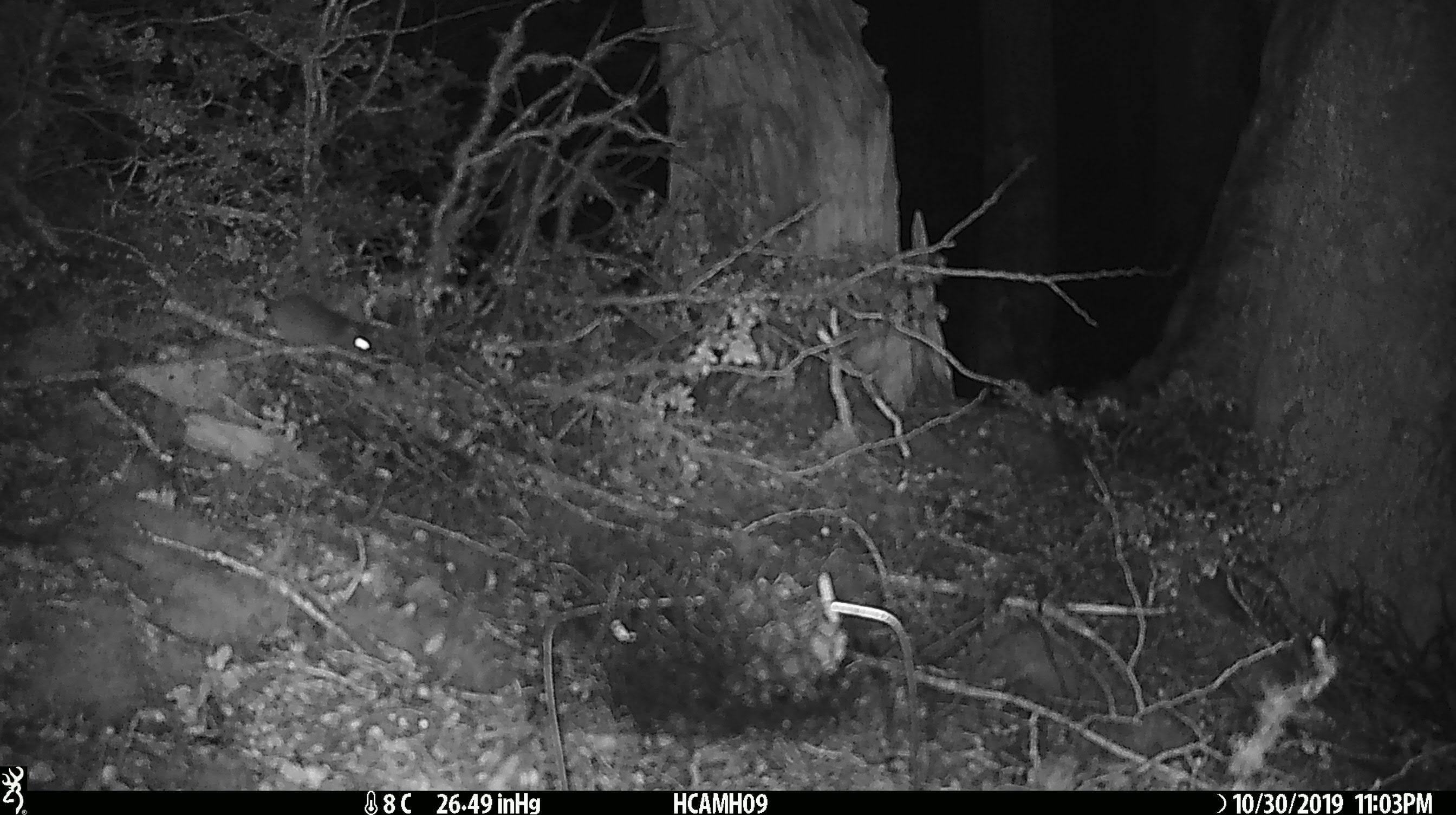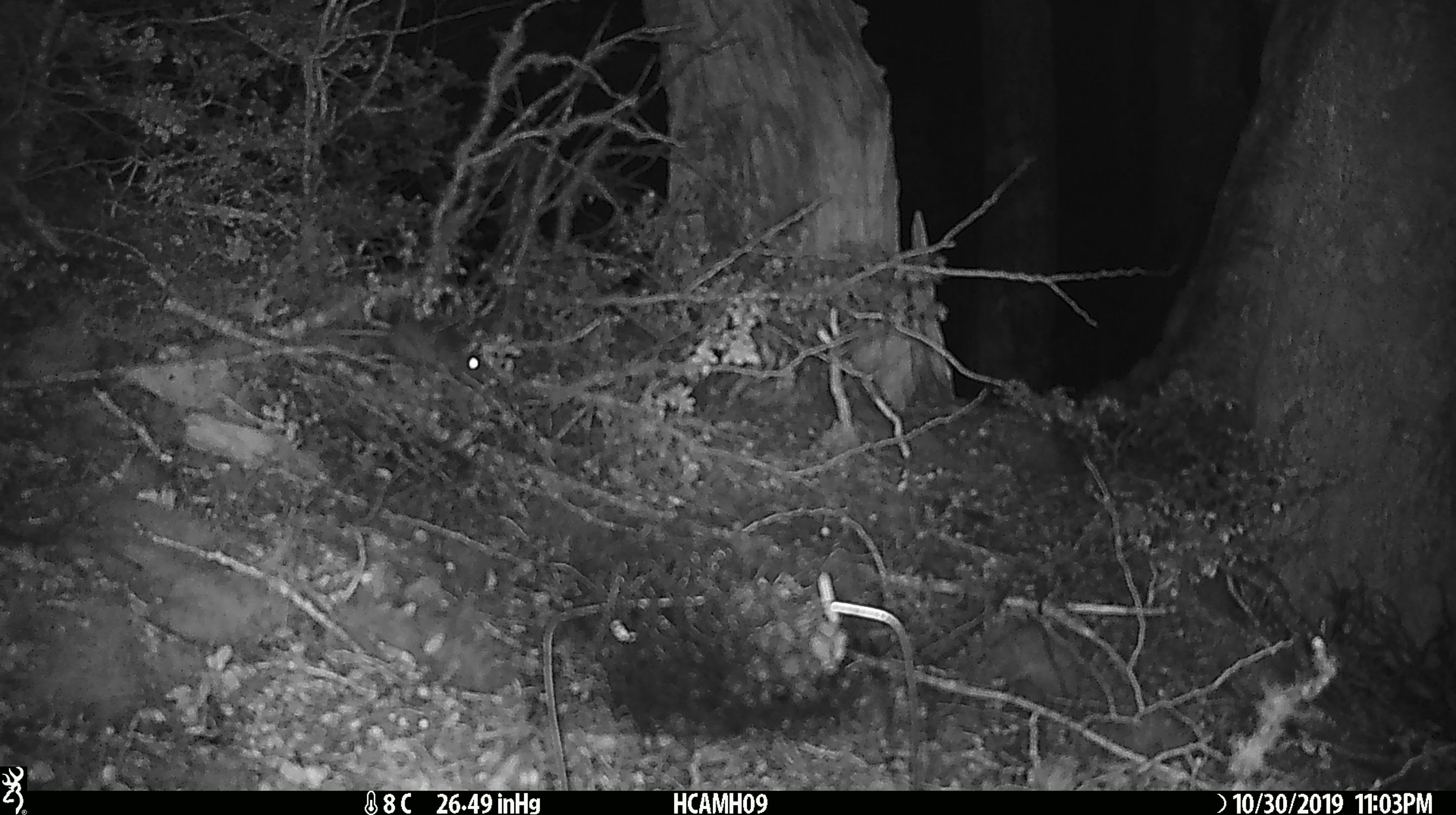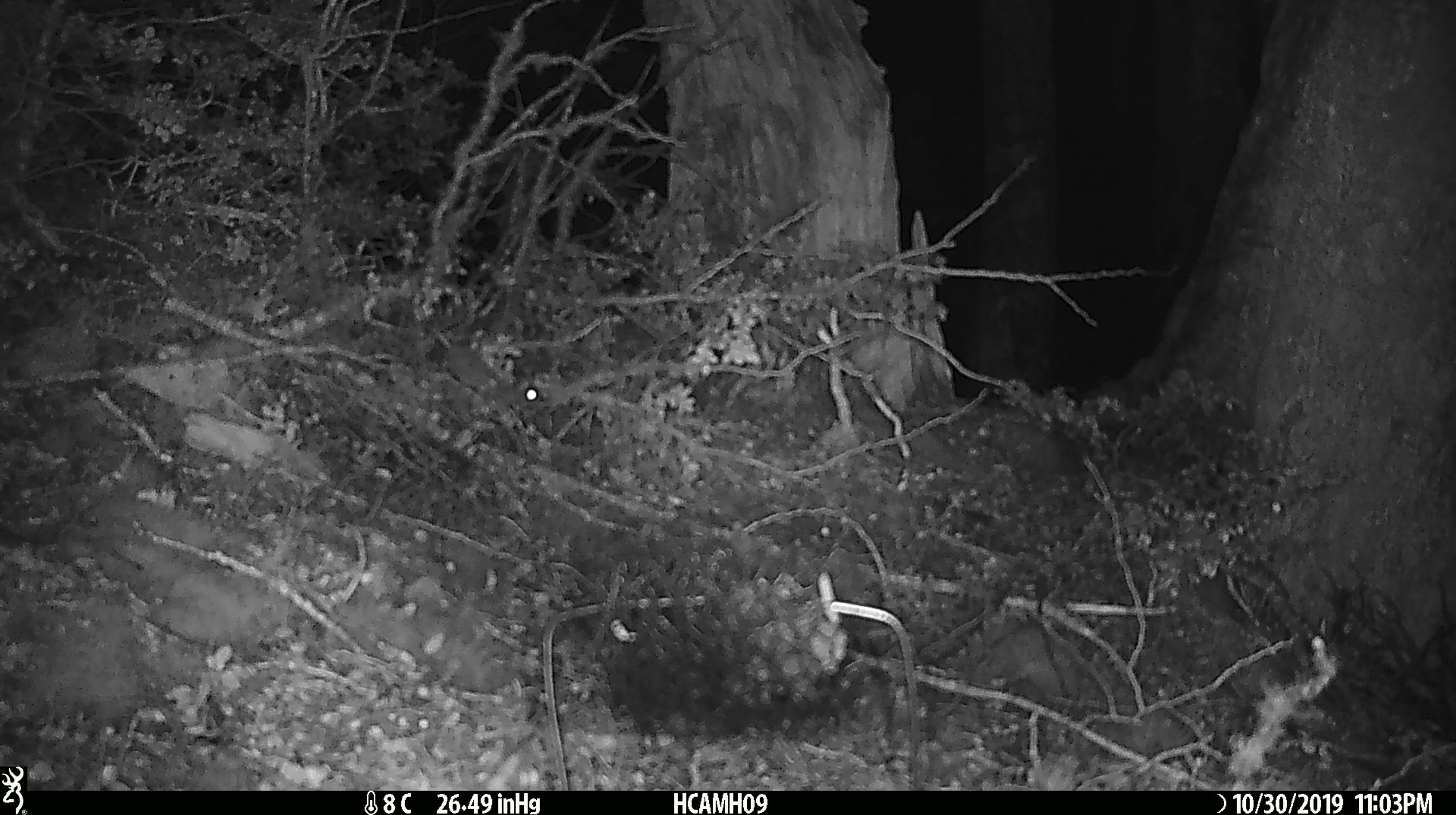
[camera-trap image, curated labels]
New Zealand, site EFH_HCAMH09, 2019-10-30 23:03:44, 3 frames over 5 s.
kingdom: Animalia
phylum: Chordata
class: Mammalia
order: Rodentia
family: Muridae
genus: Mus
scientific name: Mus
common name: mouse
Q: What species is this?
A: Mouse (Mus).